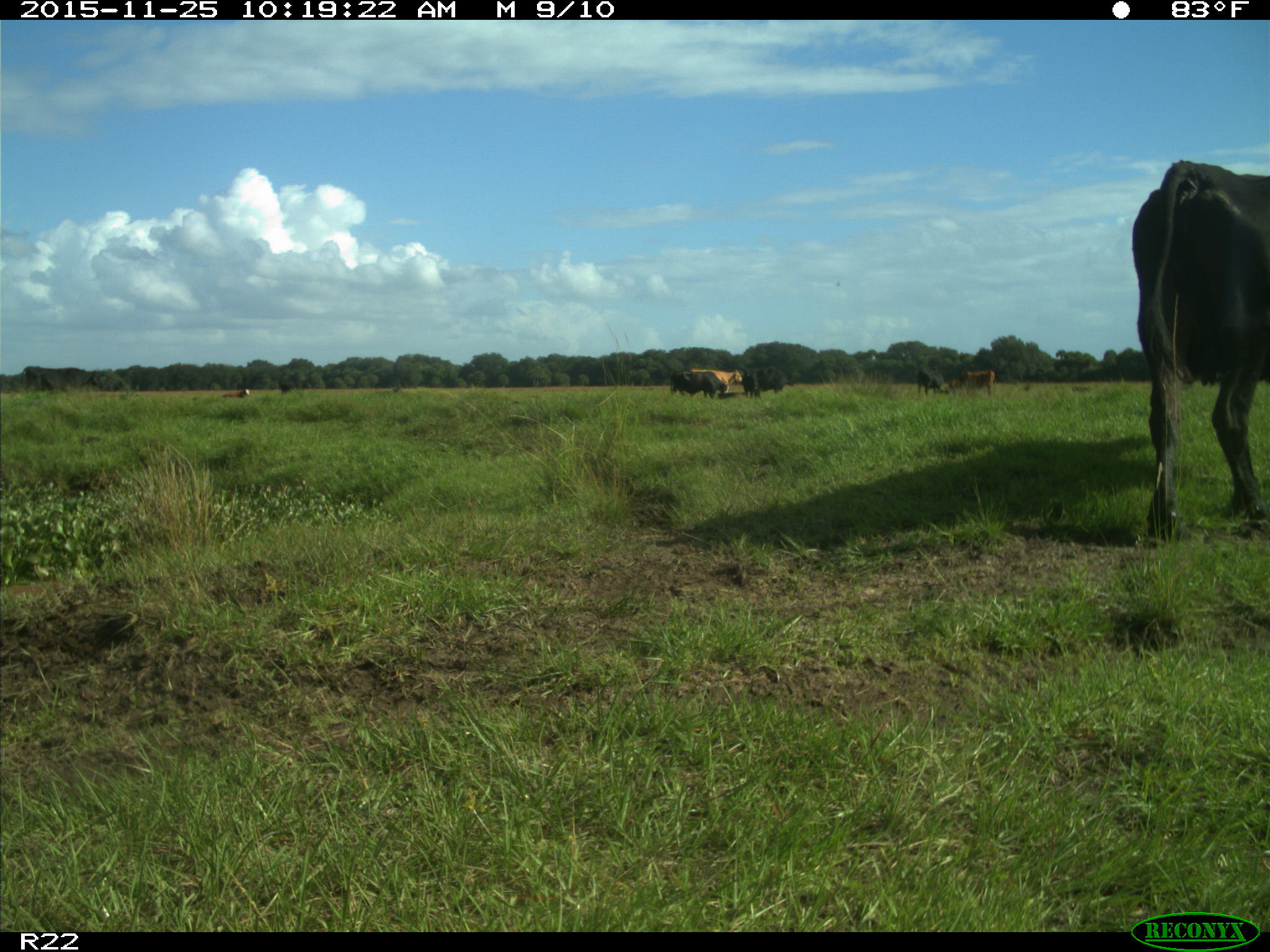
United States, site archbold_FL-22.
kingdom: Animalia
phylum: Chordata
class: Mammalia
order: Artiodactyla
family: Bovidae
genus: Bos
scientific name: Bos taurus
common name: domestic cow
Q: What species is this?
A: Bos taurus (domestic cow).